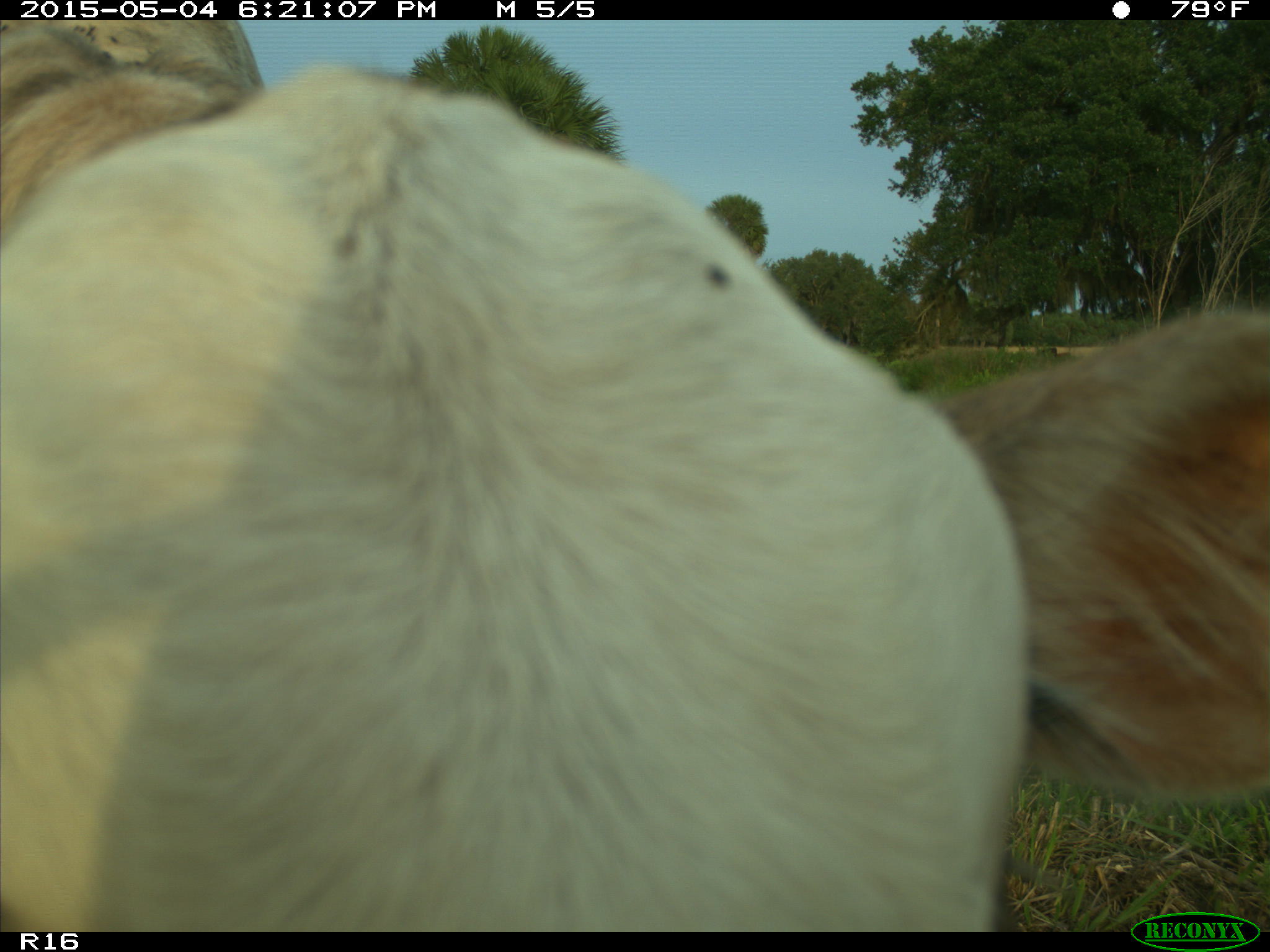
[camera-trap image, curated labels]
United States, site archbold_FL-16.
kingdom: Animalia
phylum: Chordata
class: Mammalia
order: Artiodactyla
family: Bovidae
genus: Bos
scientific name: Bos taurus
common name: domestic cow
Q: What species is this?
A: Bos taurus (domestic cow).